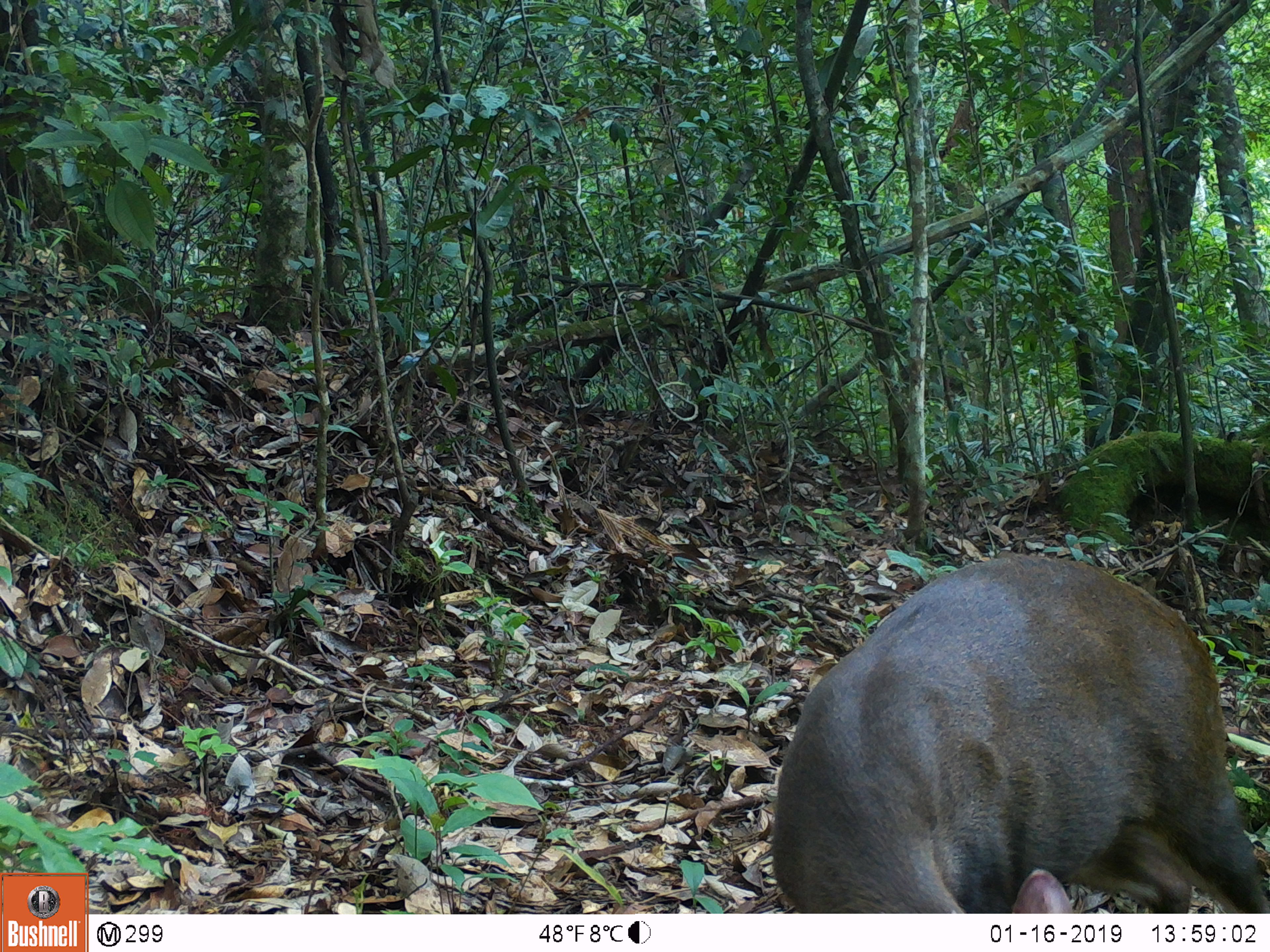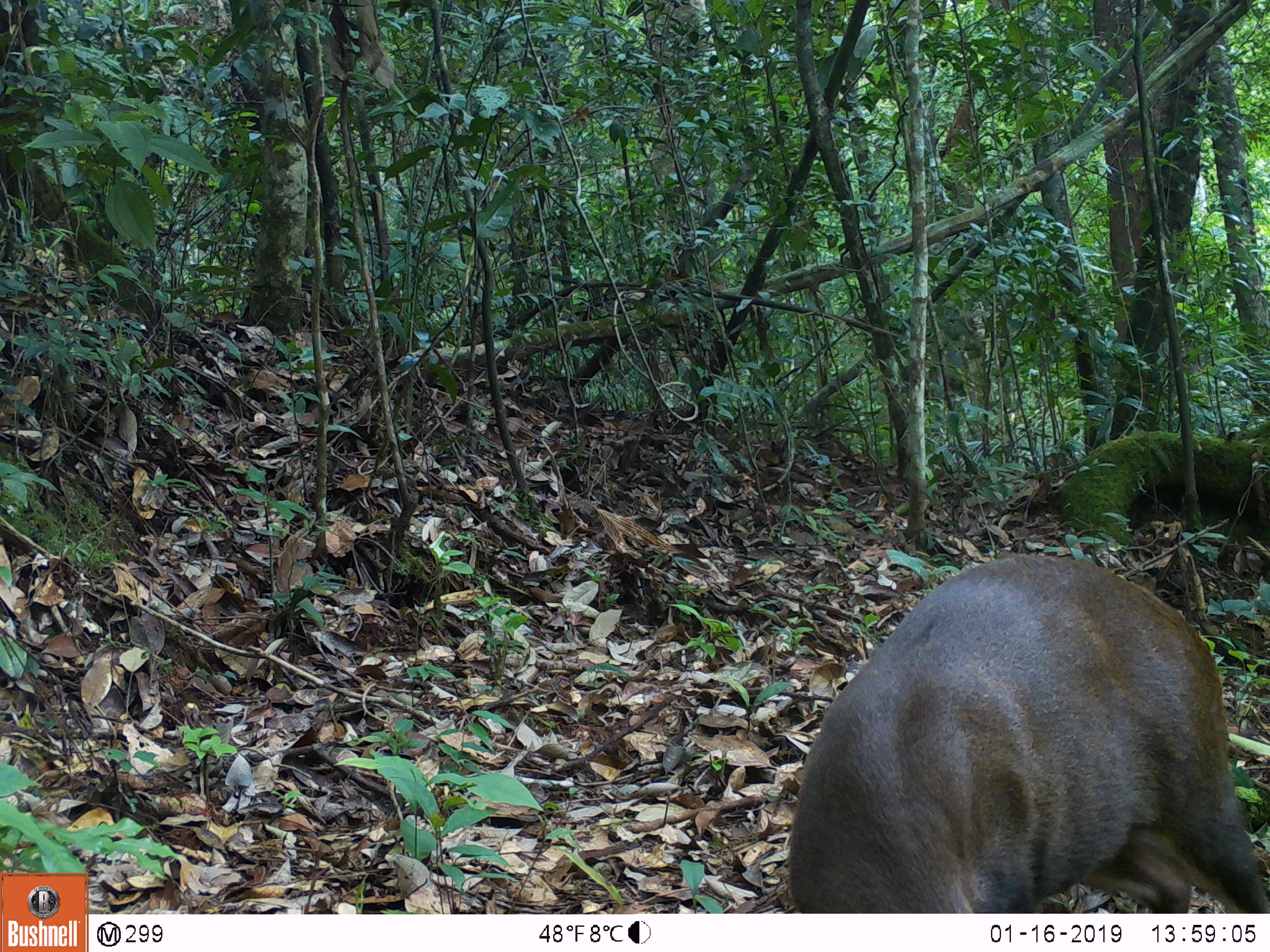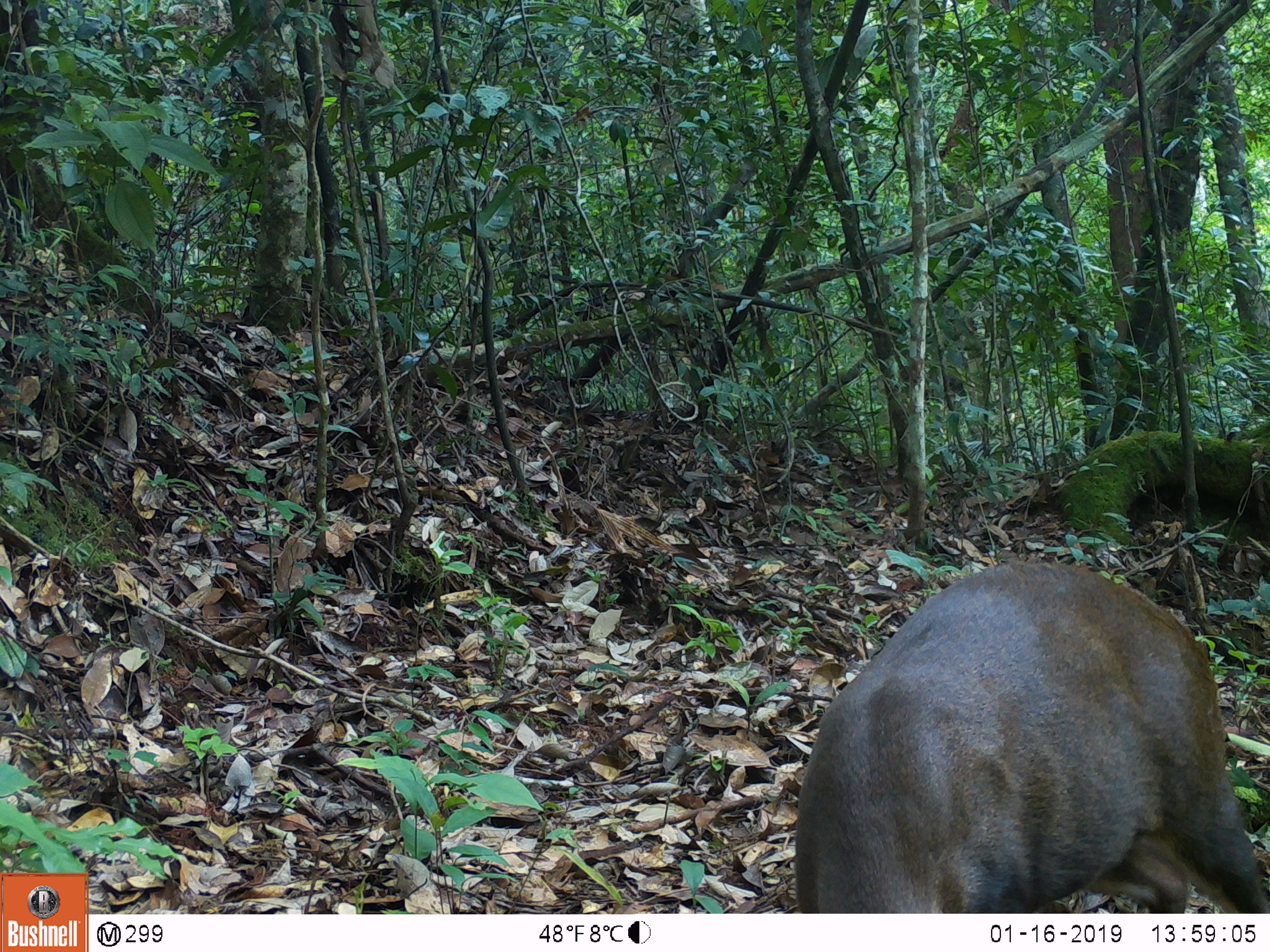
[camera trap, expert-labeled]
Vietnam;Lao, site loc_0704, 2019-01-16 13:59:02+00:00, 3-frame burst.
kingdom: Animalia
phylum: Chordata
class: Mammalia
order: Artiodactyla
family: Cervidae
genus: Muntiacus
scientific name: Muntiacus rooseveltorum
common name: roosevelt's muntjac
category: roosevelts muntjac group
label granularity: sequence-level